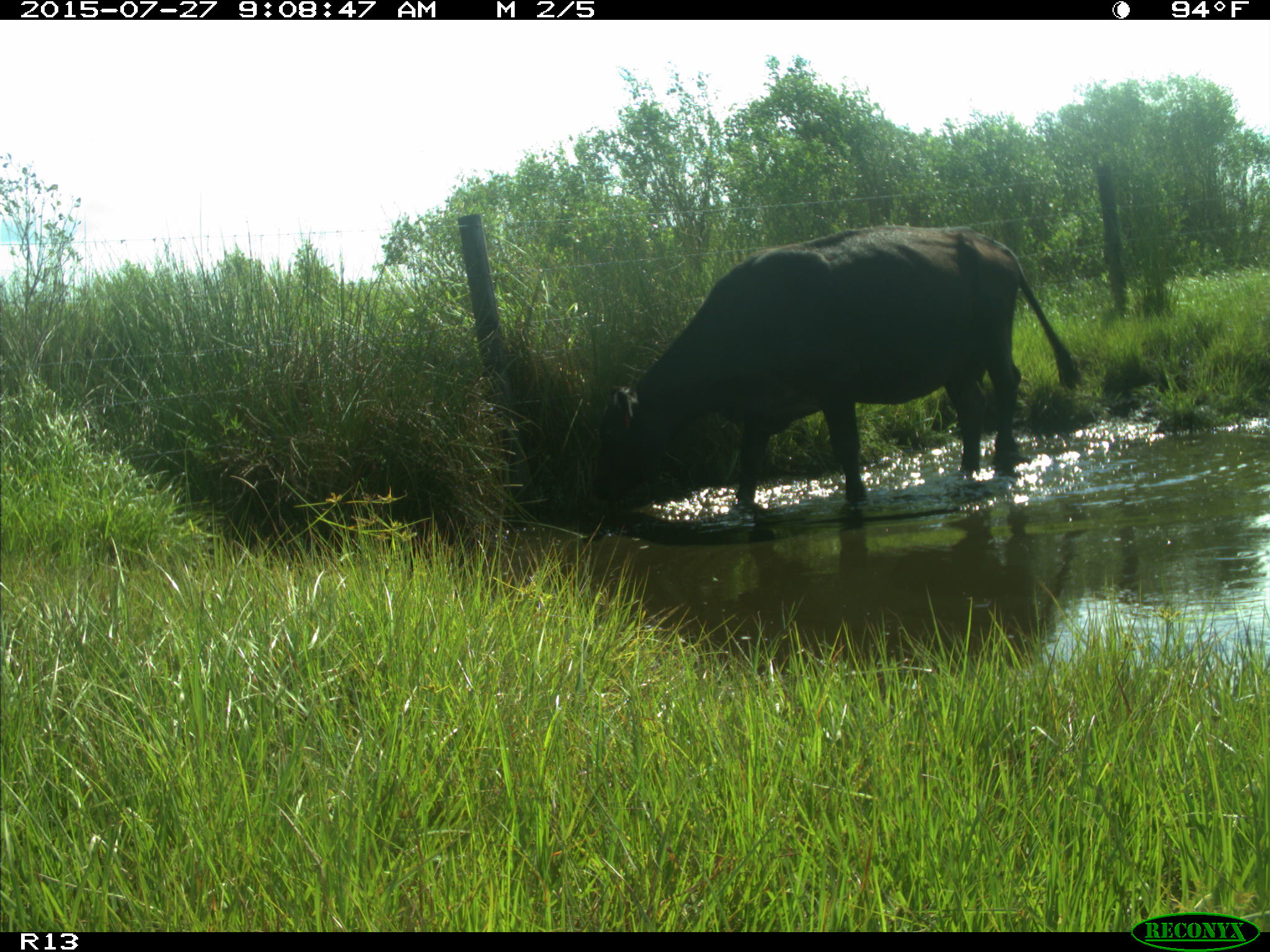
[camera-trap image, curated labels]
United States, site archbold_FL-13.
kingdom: Animalia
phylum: Chordata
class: Mammalia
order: Artiodactyla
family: Suidae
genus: Sus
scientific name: Sus scrofa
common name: wild boar